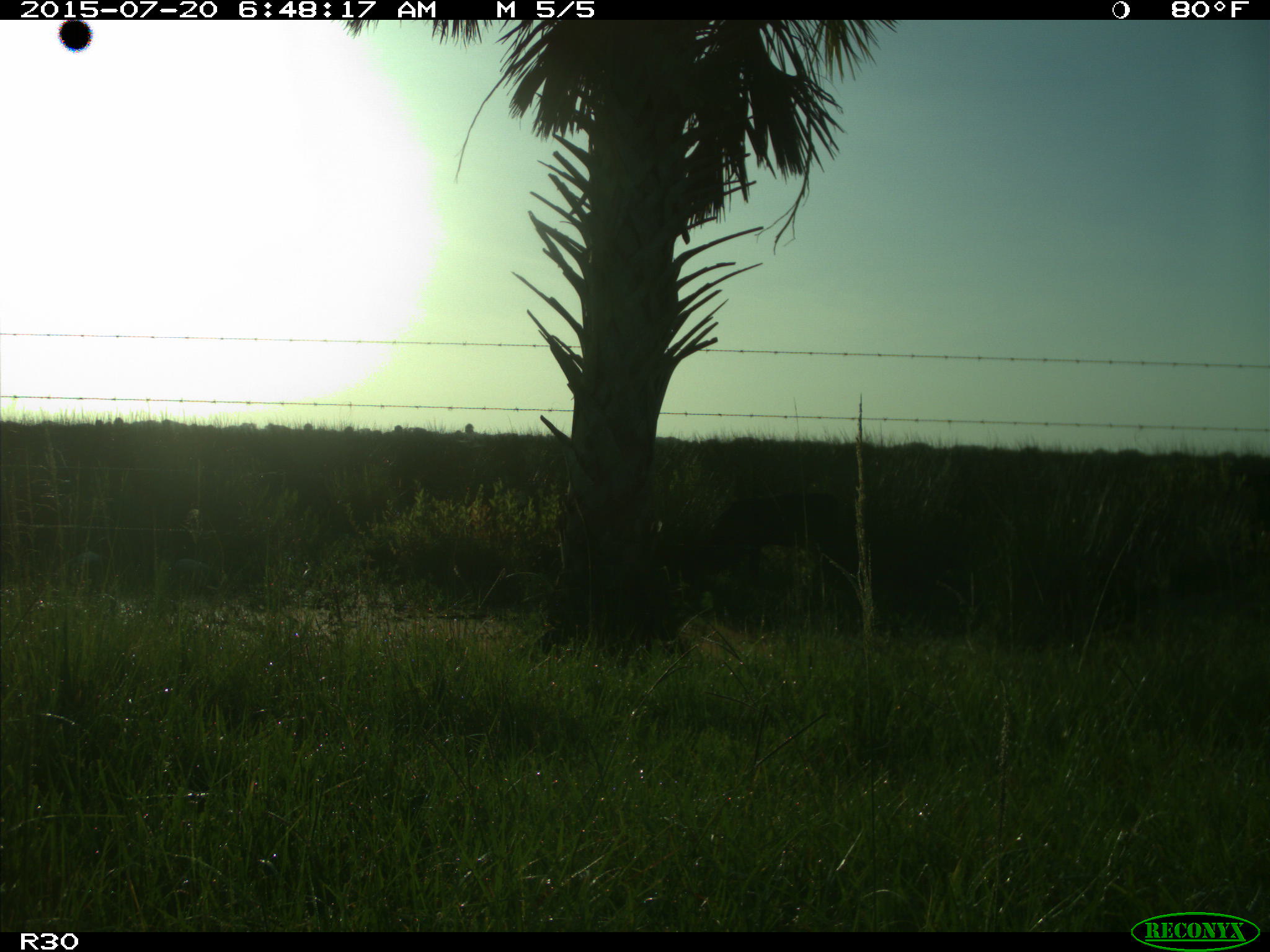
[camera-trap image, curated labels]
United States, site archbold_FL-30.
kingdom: Animalia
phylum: Chordata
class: Mammalia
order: Artiodactyla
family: Bovidae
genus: Bos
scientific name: Bos taurus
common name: domestic cow